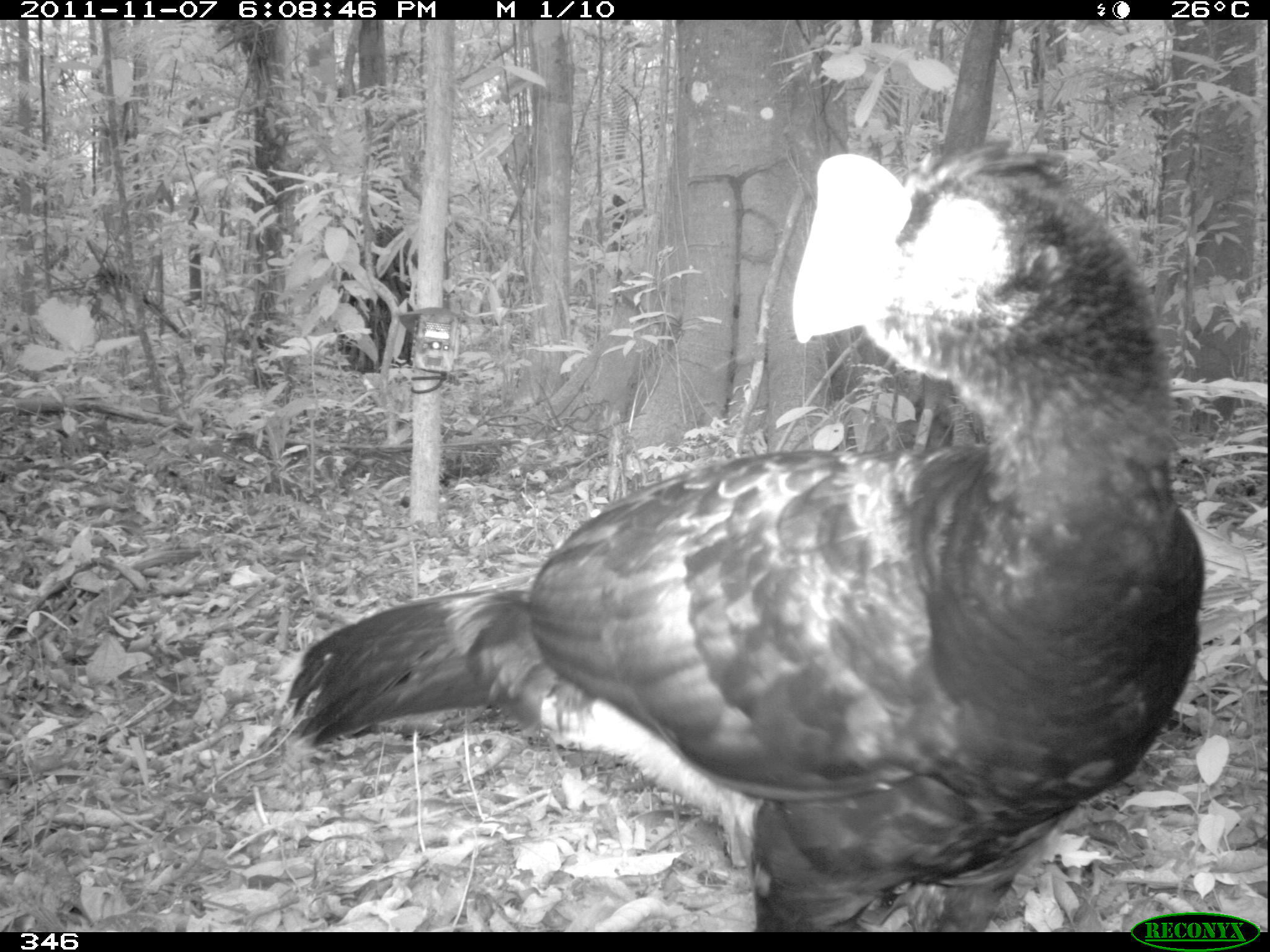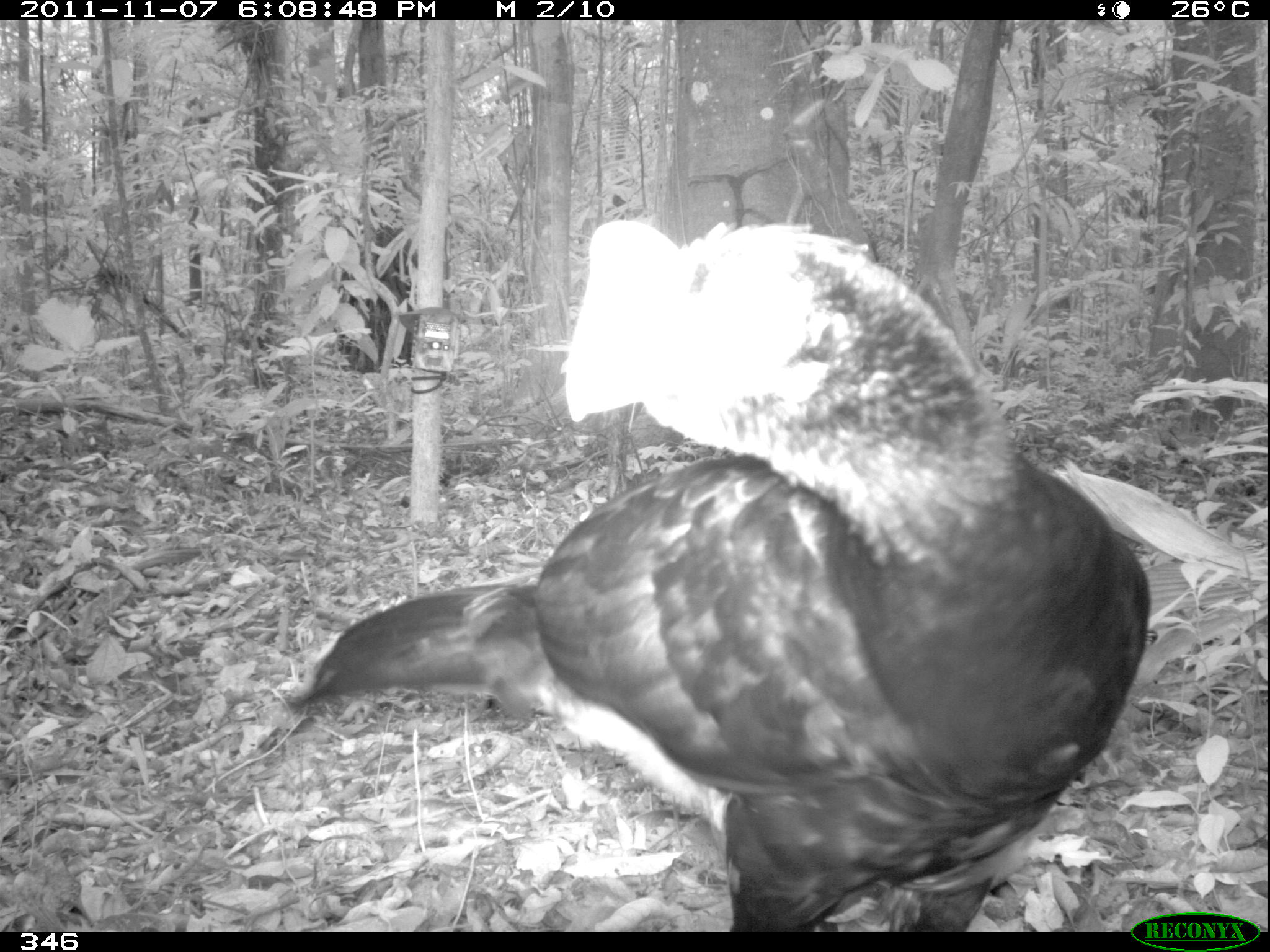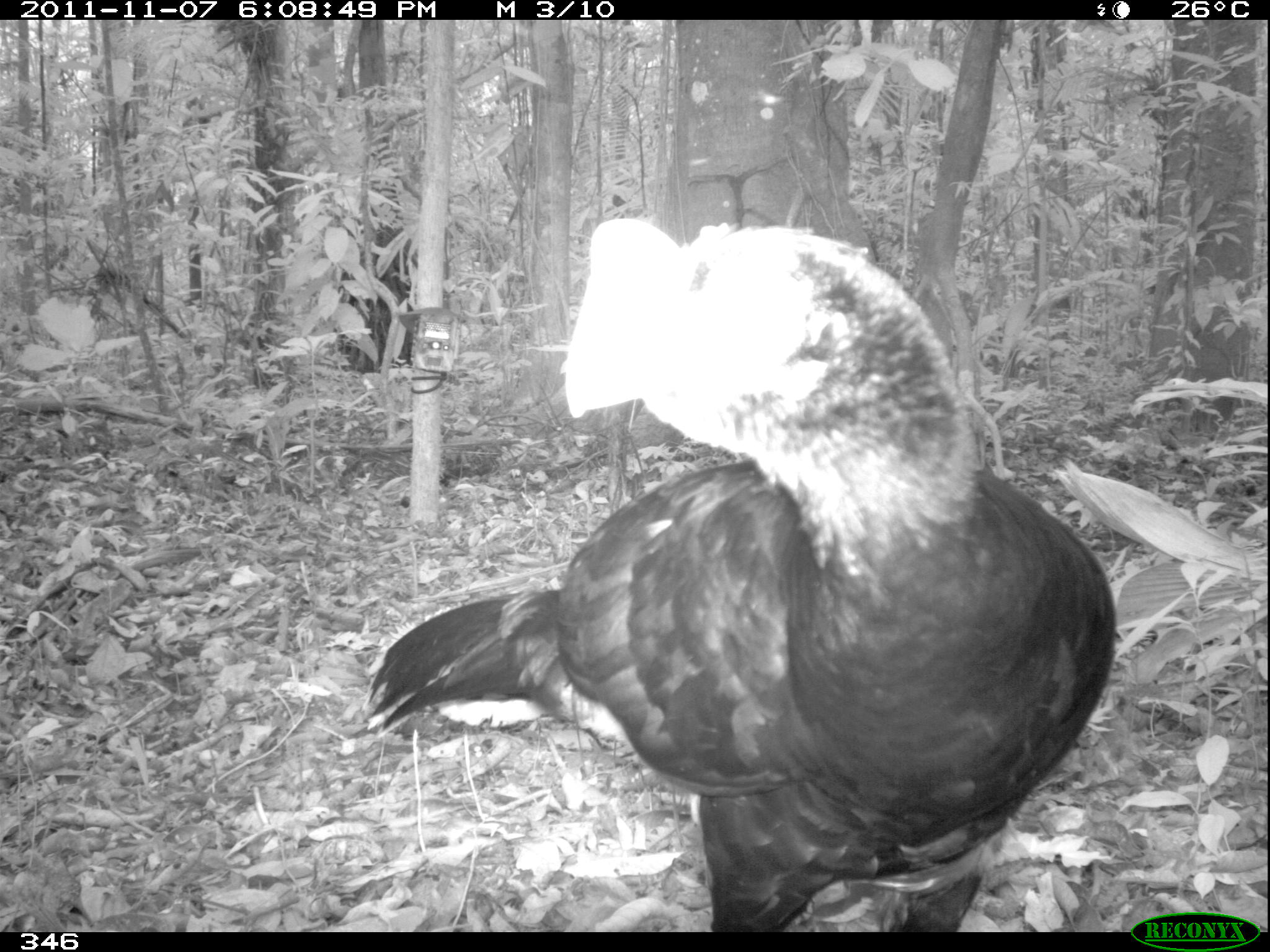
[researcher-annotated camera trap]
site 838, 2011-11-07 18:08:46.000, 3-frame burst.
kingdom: Animalia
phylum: Chordata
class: Aves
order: Galliformes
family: Cracidae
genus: Mitu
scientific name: Mitu tuberosum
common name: razor-billed curassow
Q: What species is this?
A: Mitu tuberosum (razor-billed curassow).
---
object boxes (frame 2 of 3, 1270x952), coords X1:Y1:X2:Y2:
mitu tuberosum: 282:218:1150:931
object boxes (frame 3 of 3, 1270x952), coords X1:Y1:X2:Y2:
mitu tuberosum: 367:218:1114:932